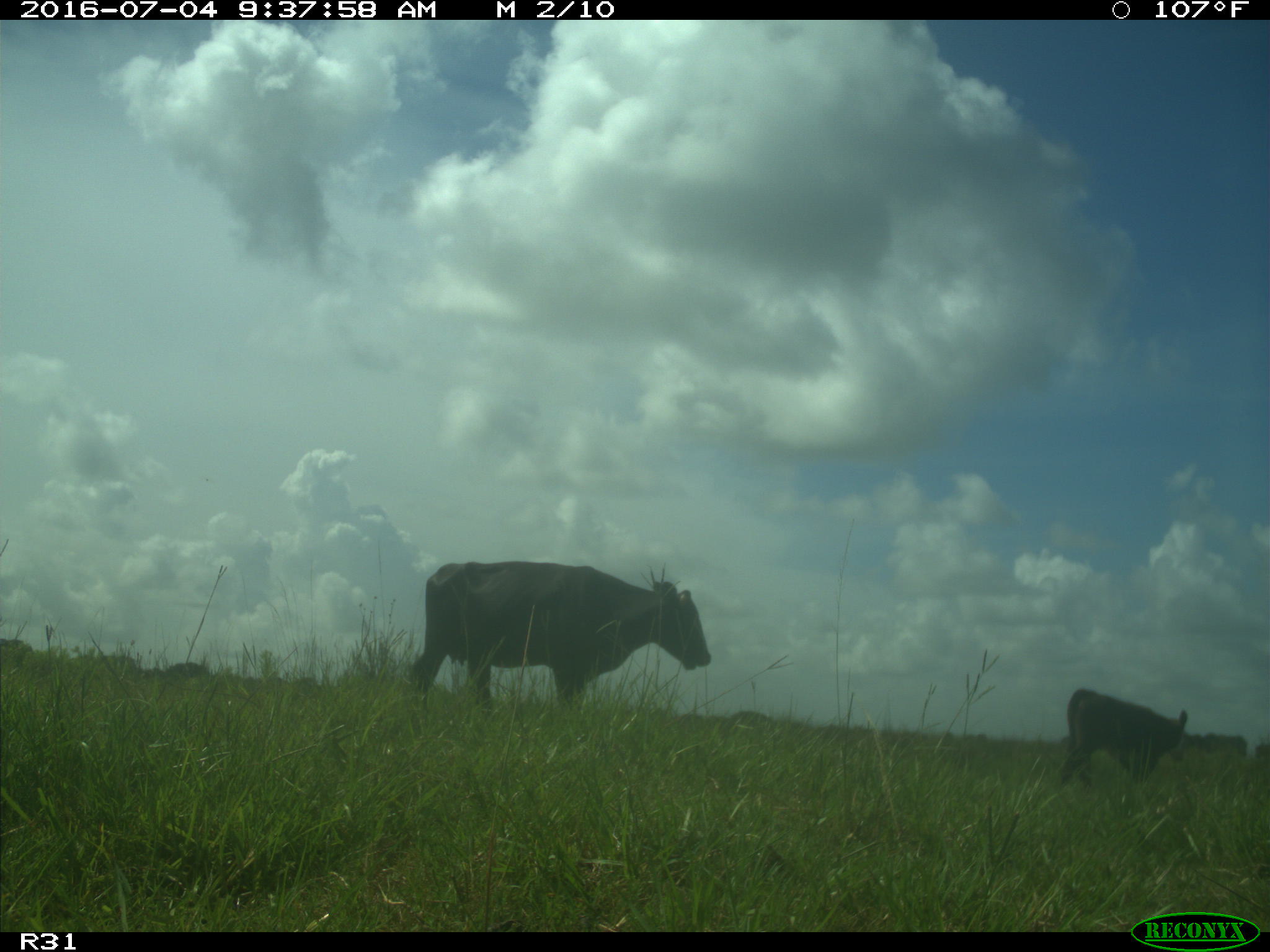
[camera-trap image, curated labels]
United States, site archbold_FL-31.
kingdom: Animalia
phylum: Chordata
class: Mammalia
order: Artiodactyla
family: Bovidae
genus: Bos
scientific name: Bos taurus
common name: domestic cow